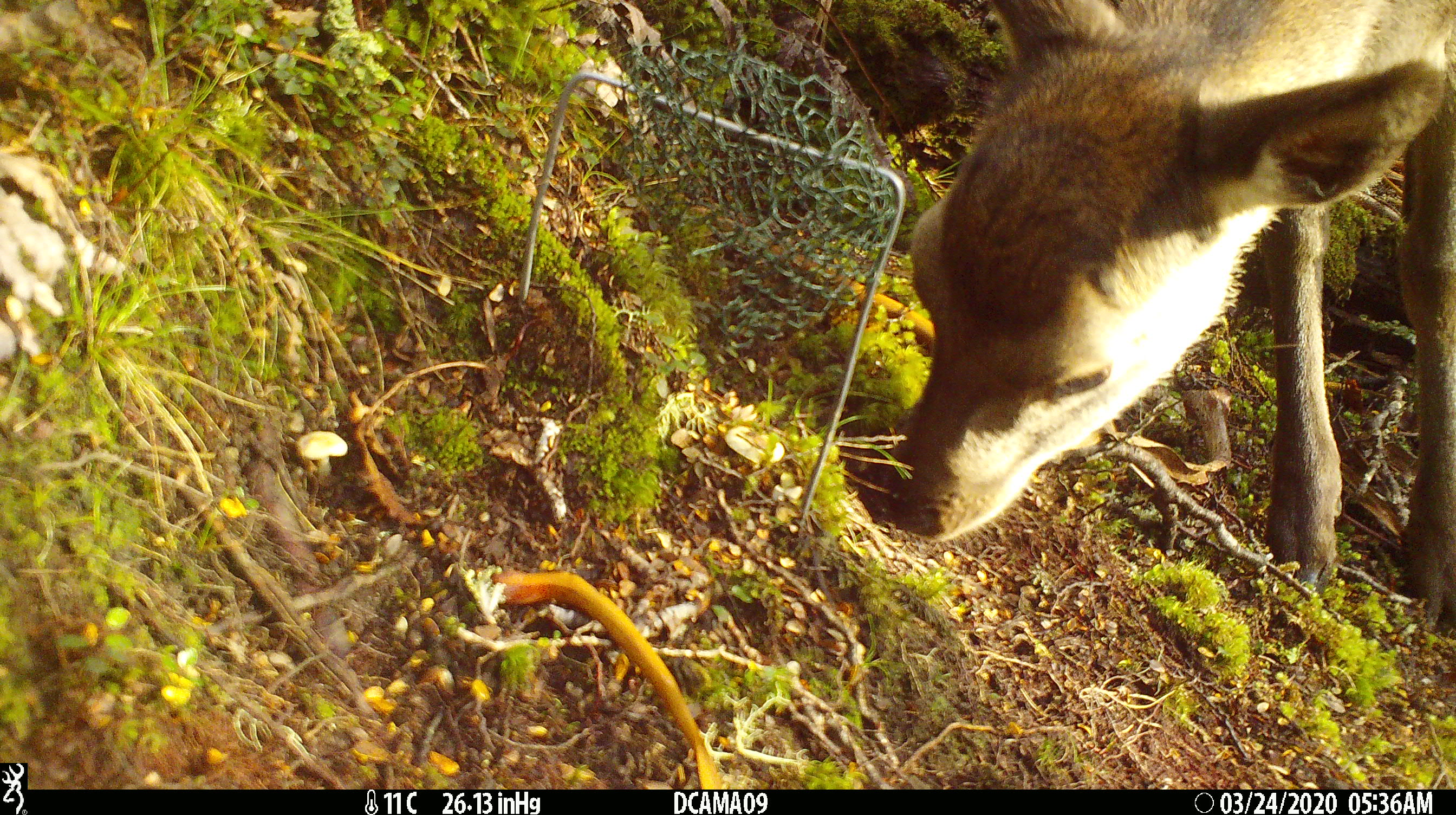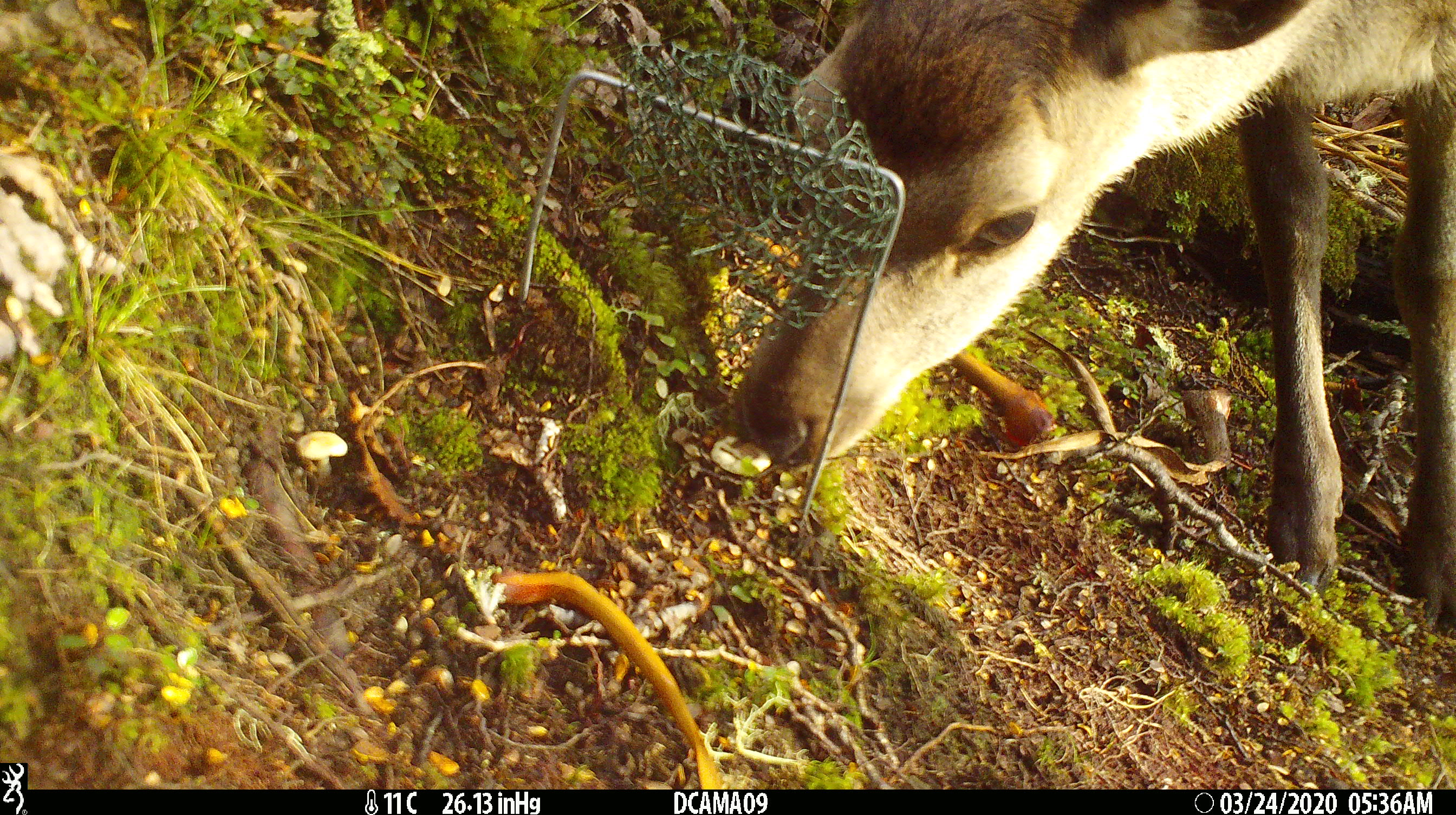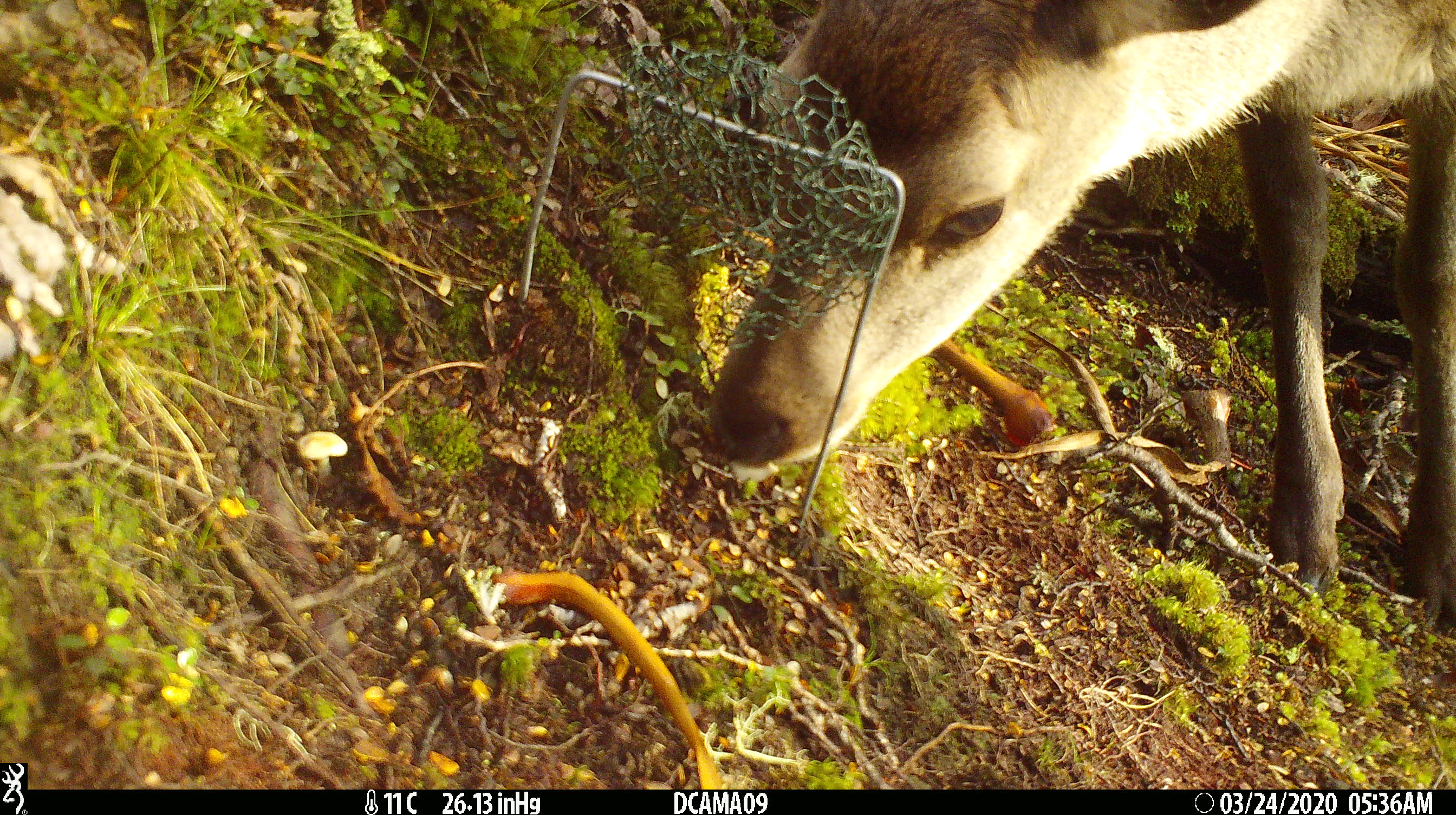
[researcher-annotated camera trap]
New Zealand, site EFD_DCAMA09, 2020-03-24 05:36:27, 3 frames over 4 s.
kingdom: Animalia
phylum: Chordata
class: Mammalia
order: Artiodactyla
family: Cervidae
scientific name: Cervidae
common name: deer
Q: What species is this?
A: Deer (Cervidae).